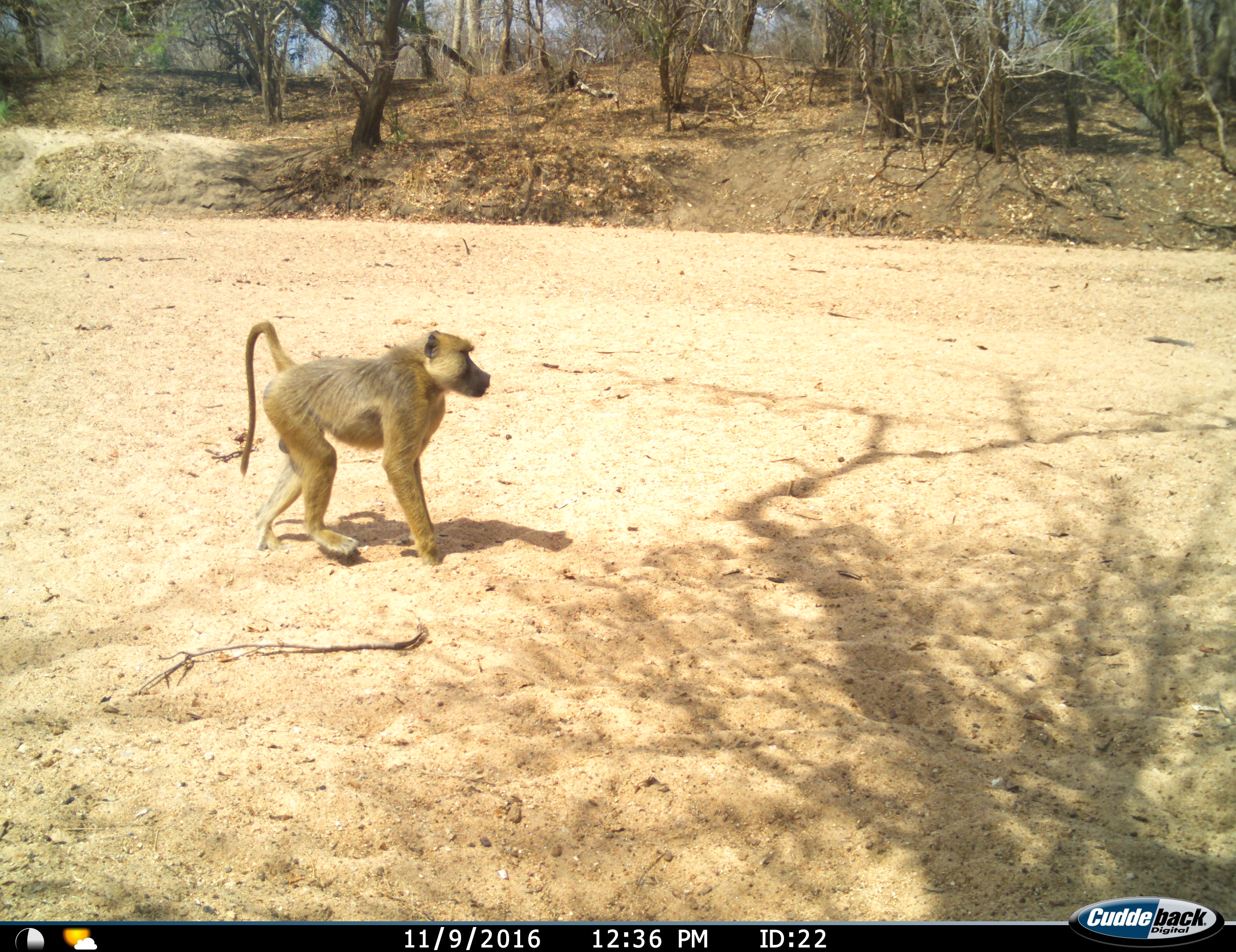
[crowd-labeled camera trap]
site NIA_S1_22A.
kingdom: Animalia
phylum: Chordata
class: Mammalia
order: Primates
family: Cercopithecidae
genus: Papio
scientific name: Papio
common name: baboon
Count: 1.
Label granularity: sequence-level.